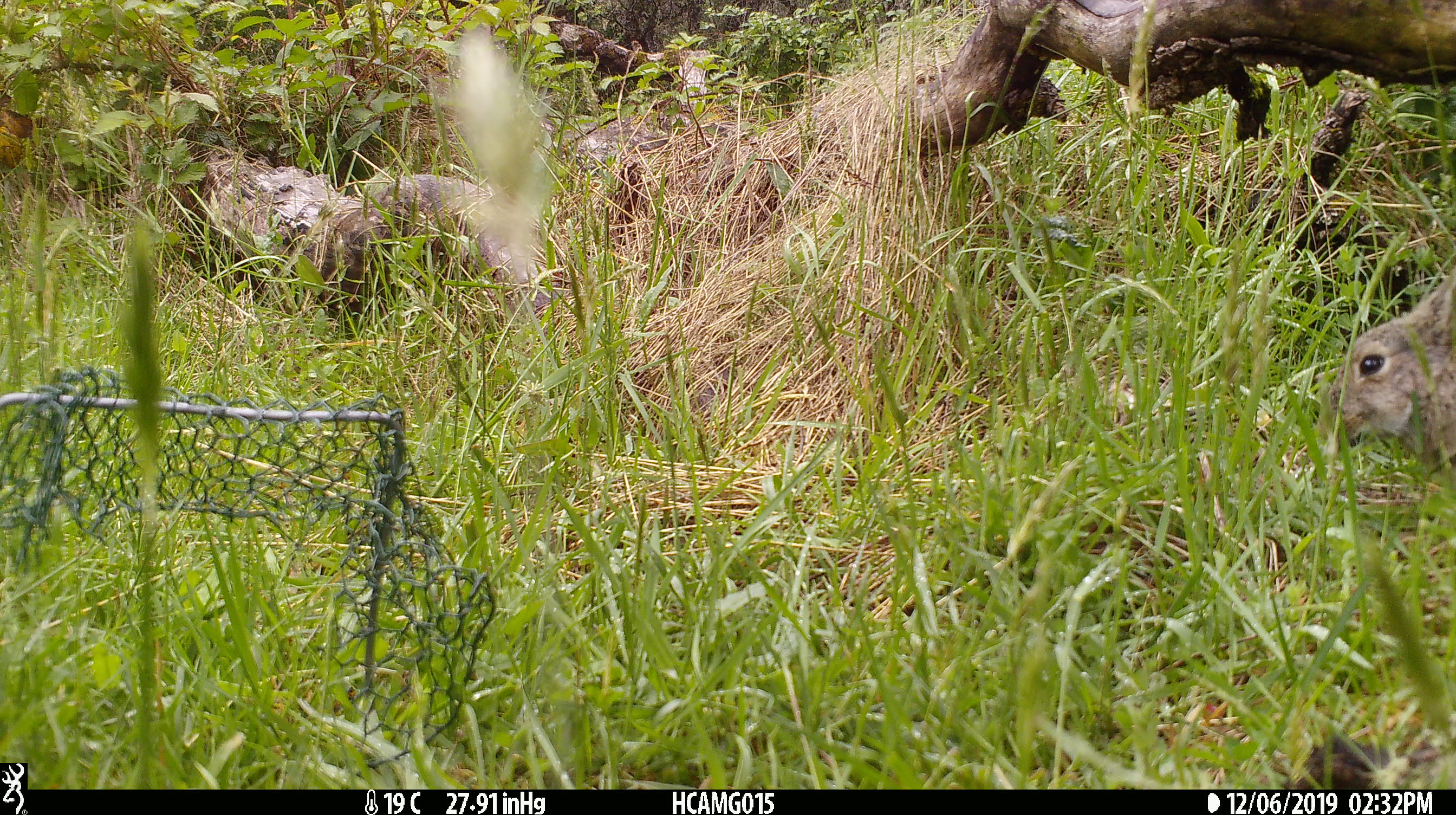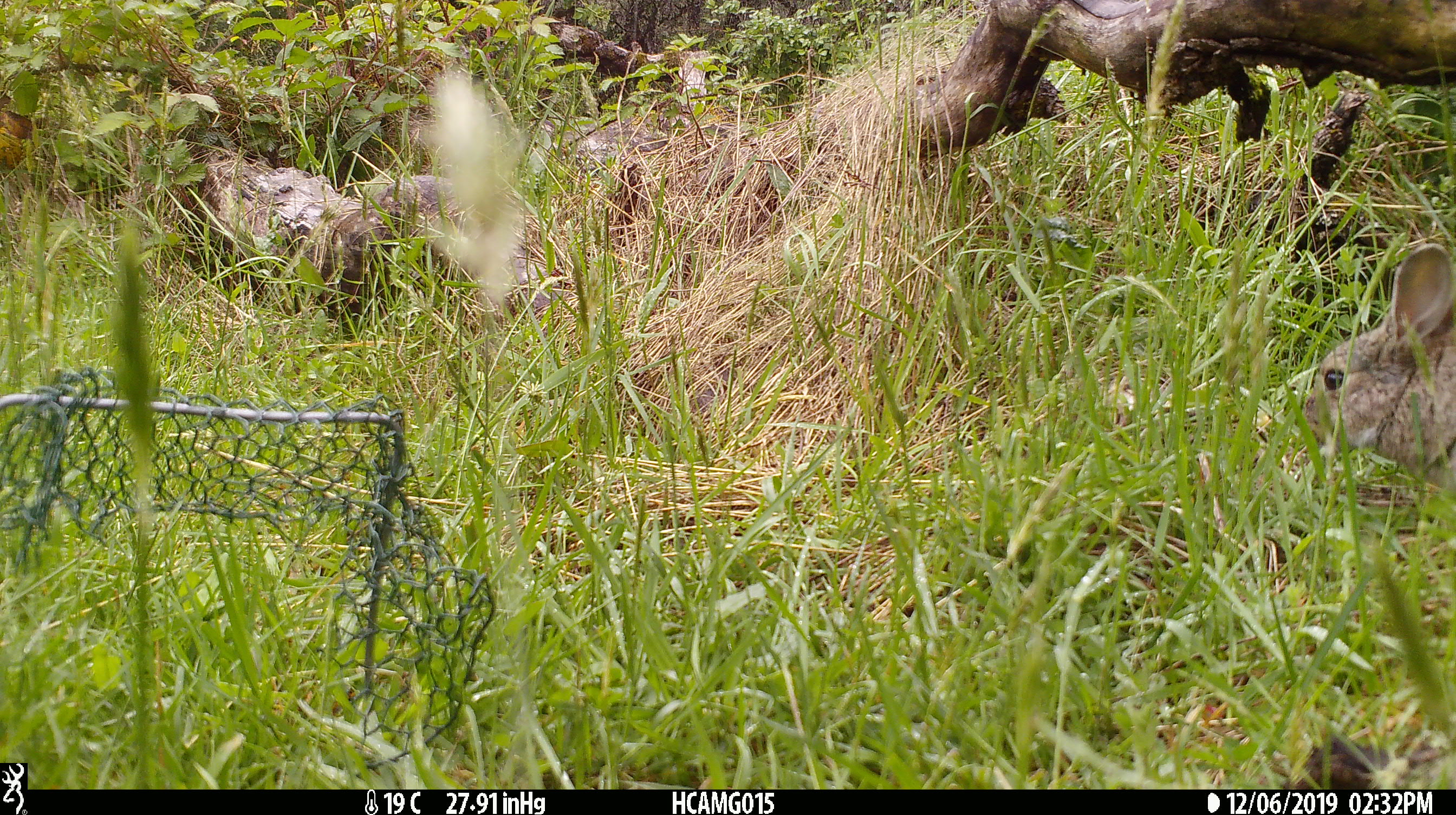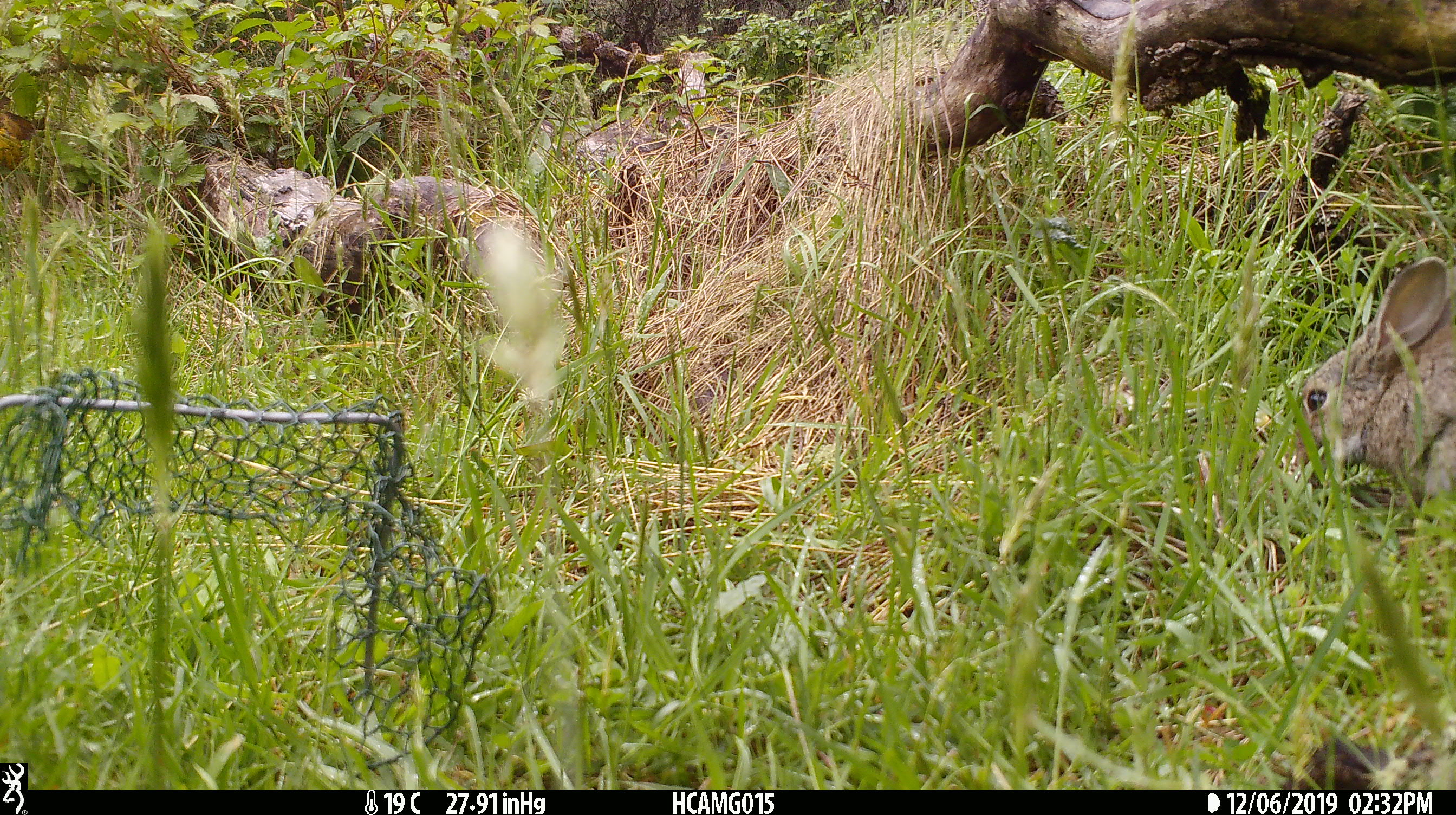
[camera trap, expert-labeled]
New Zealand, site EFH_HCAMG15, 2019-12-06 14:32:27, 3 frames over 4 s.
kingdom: Animalia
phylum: Chordata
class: Mammalia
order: Lagomorpha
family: Leporidae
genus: Oryctolagus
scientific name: Oryctolagus cuniculus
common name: european rabbit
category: rabbit